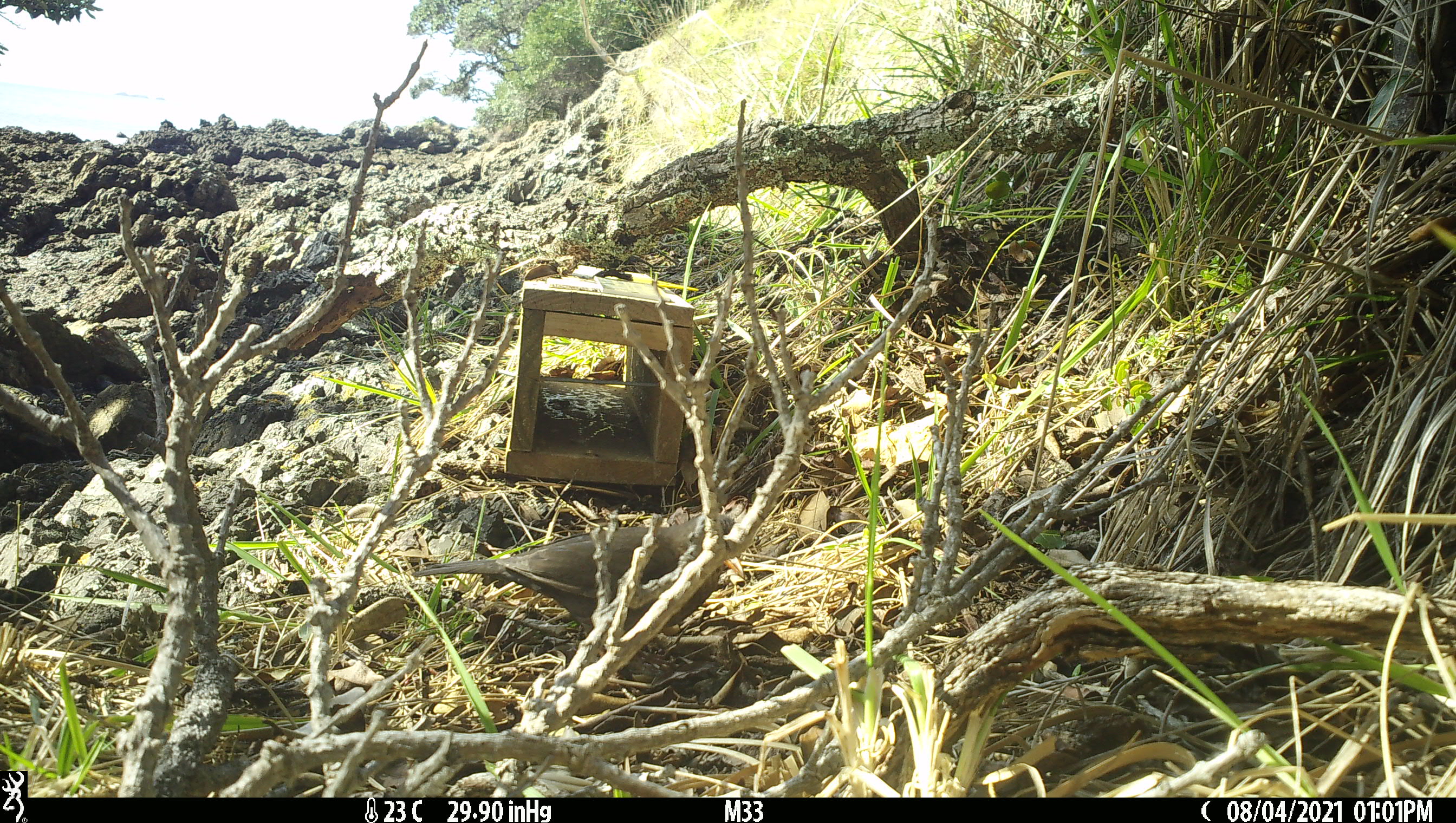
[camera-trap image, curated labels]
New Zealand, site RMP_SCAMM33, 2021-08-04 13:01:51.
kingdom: Animalia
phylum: Chordata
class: Aves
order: Passeriformes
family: Turdidae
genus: Turdus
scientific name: Turdus merula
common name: eurasian blackbird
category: blackbird